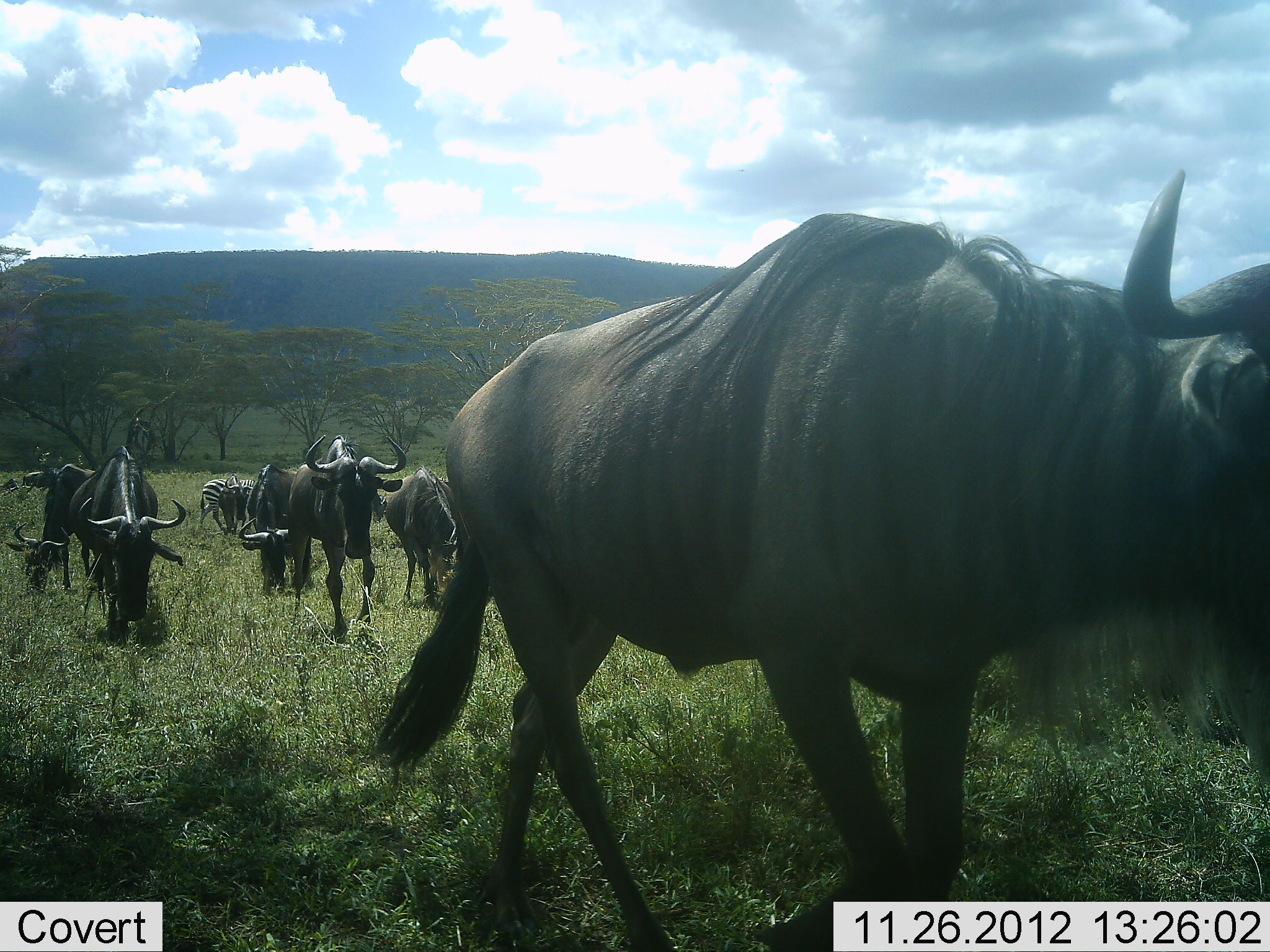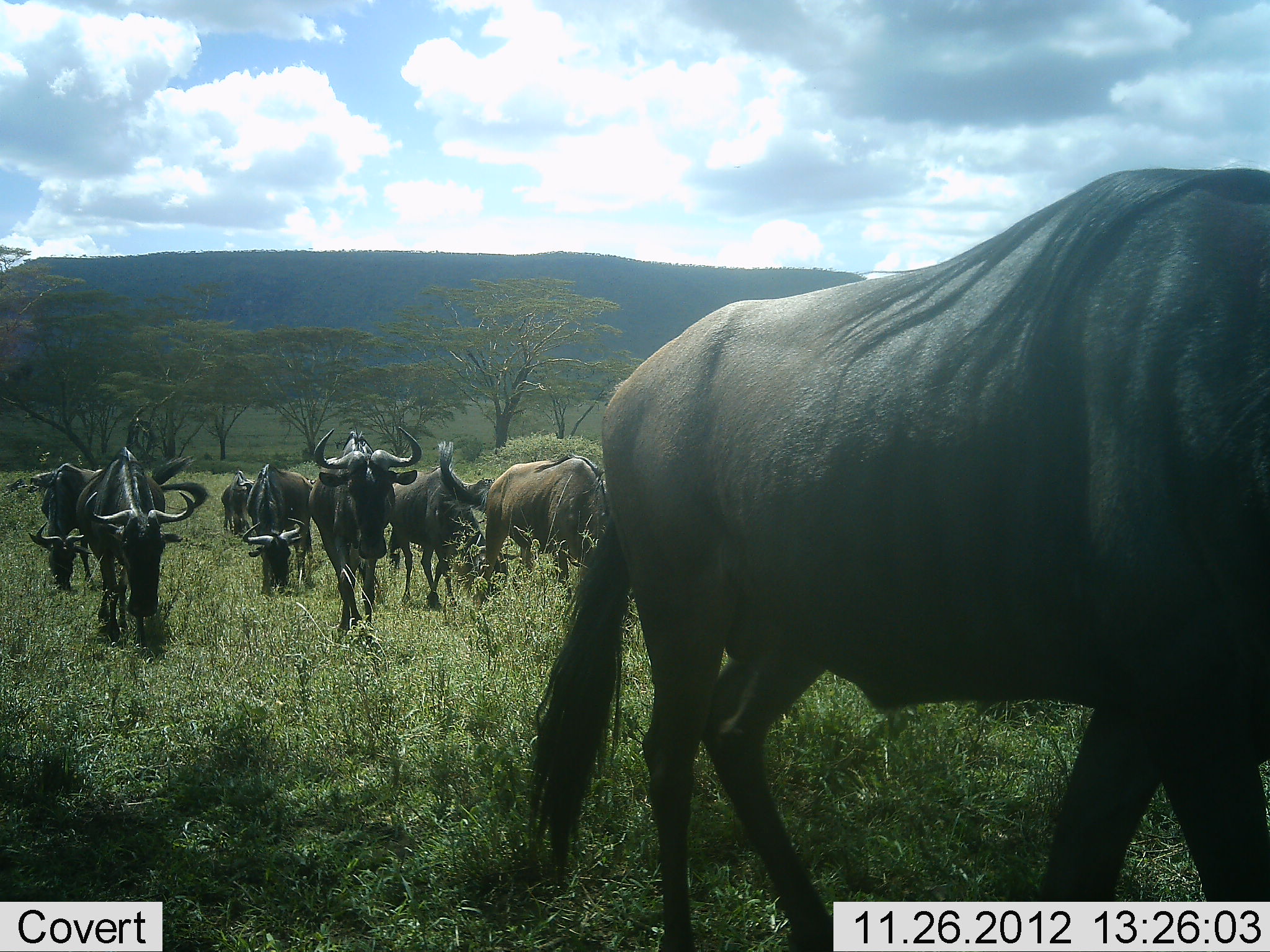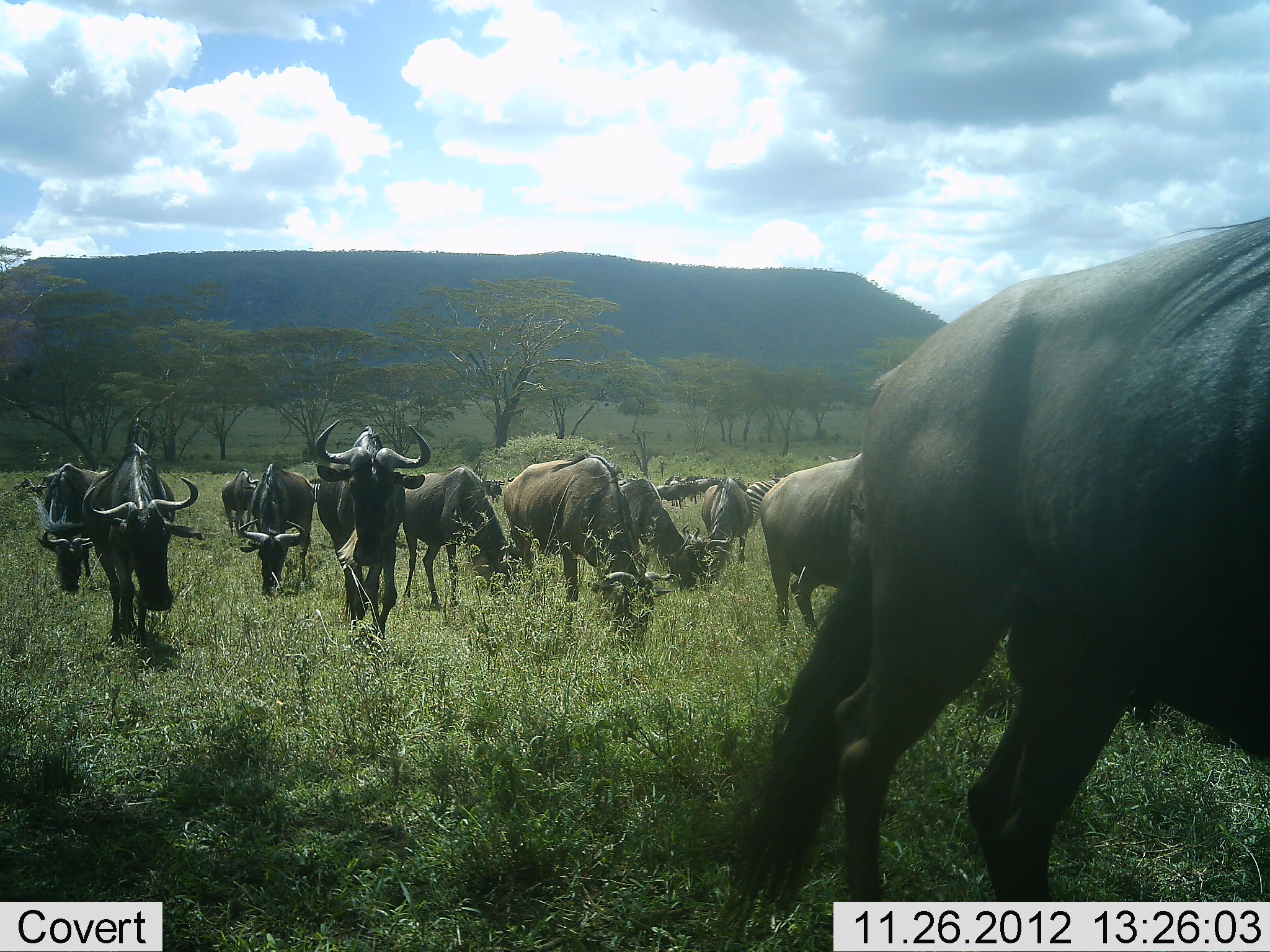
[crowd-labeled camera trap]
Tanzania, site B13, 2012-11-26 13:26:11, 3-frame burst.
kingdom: Animalia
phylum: Chordata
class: Mammalia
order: Artiodactyla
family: Bovidae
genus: Connochaetes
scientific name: Connochaetes taurinus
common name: blue wildebeest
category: wildebeest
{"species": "wildebeest (blue wildebeest) (Connochaetes taurinus)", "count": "9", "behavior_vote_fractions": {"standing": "11%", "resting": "0%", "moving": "100%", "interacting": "0%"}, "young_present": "6%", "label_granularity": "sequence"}